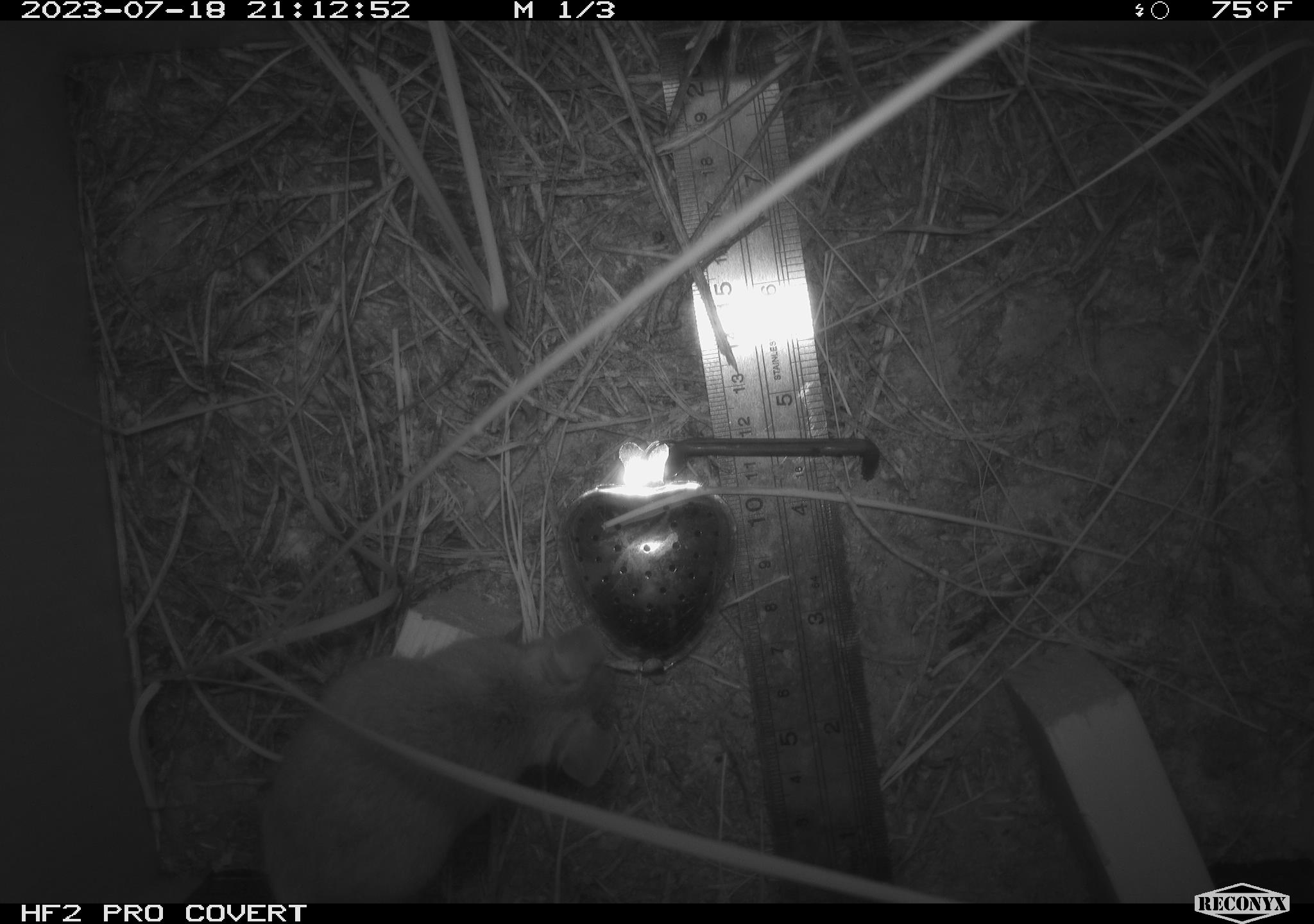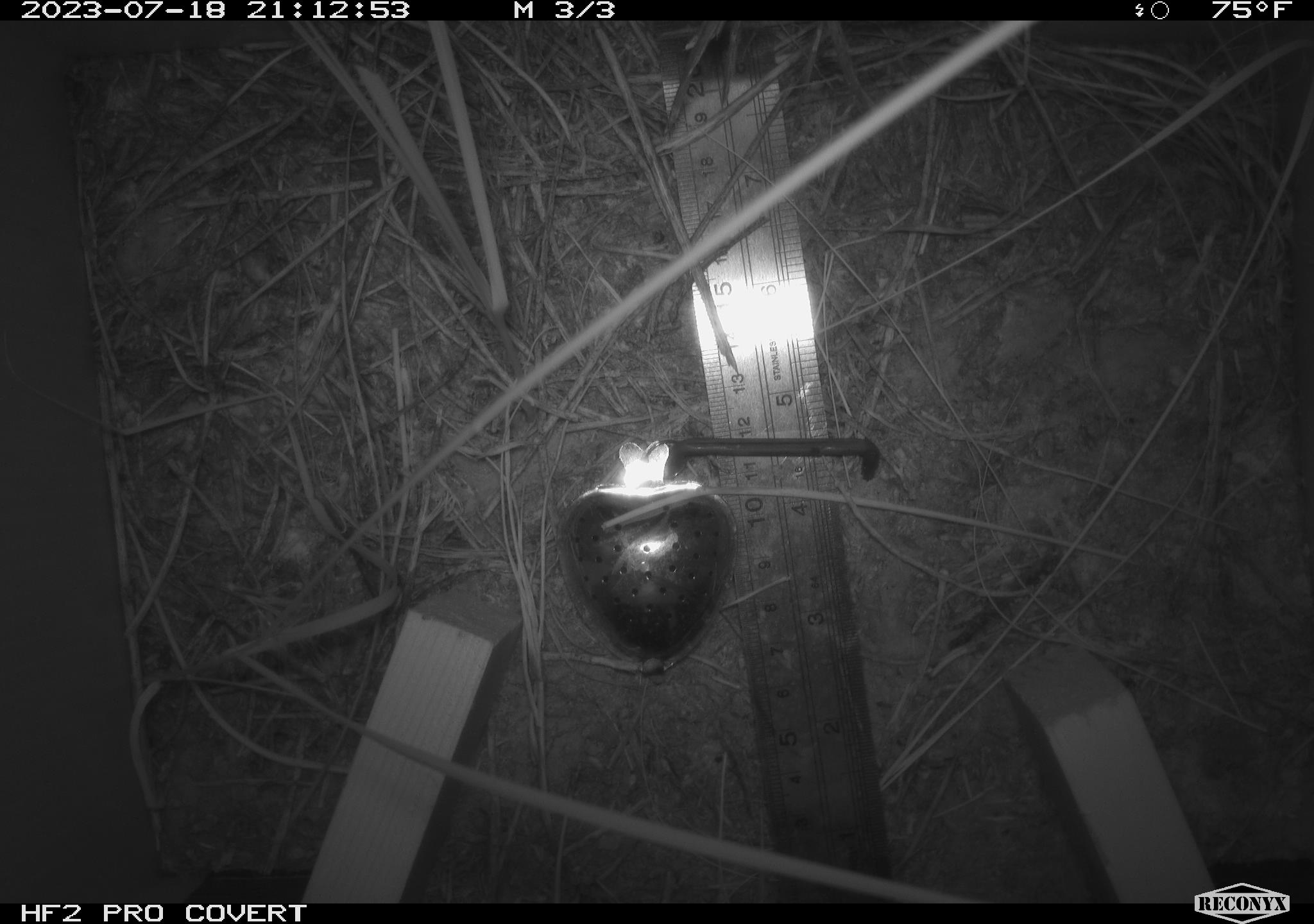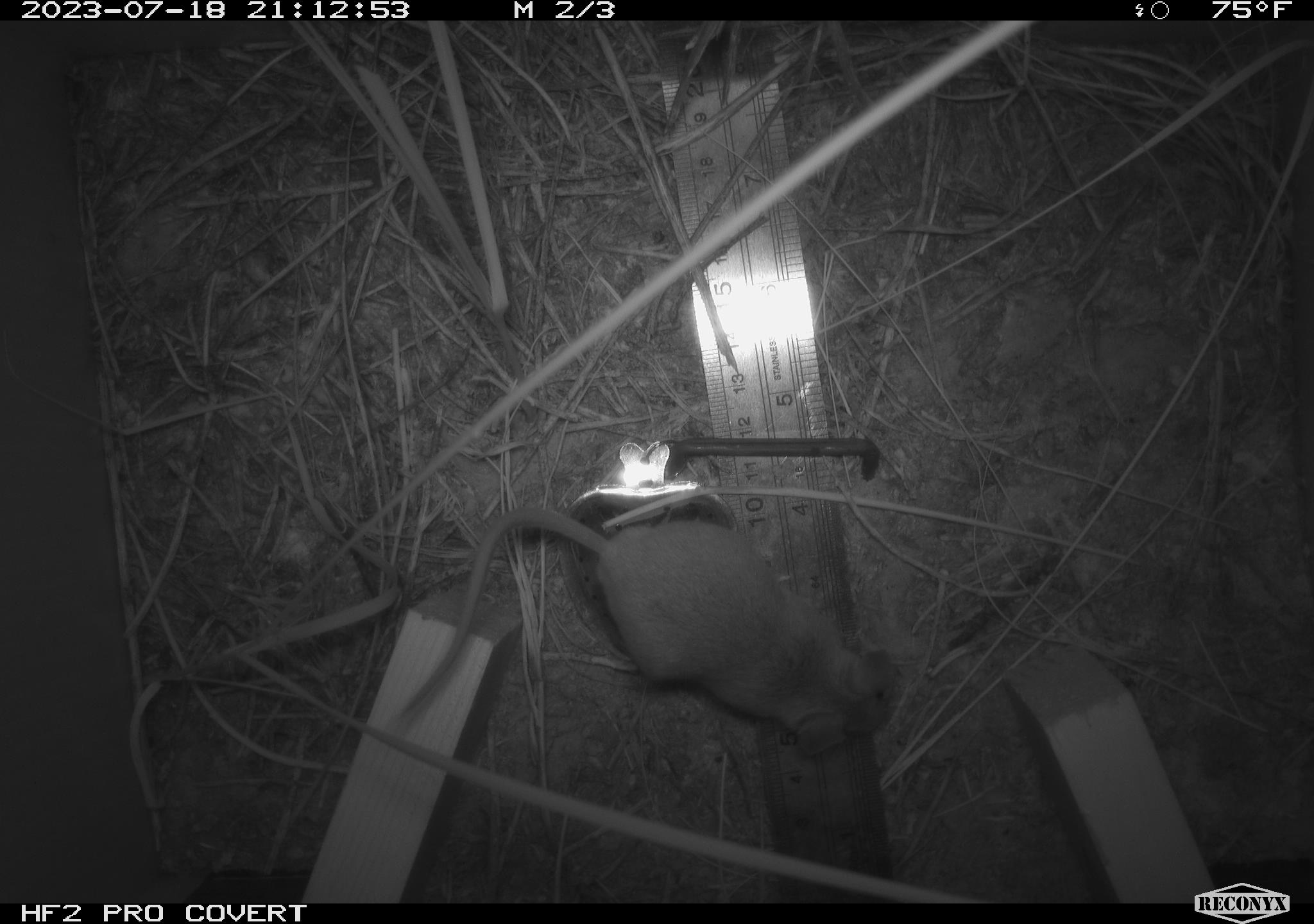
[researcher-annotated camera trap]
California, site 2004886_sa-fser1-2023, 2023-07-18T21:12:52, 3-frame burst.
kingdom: Animalia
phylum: Chordata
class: Mammalia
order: Rodentia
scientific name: Rodentia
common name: mouse species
Mouse species (Rodentia).